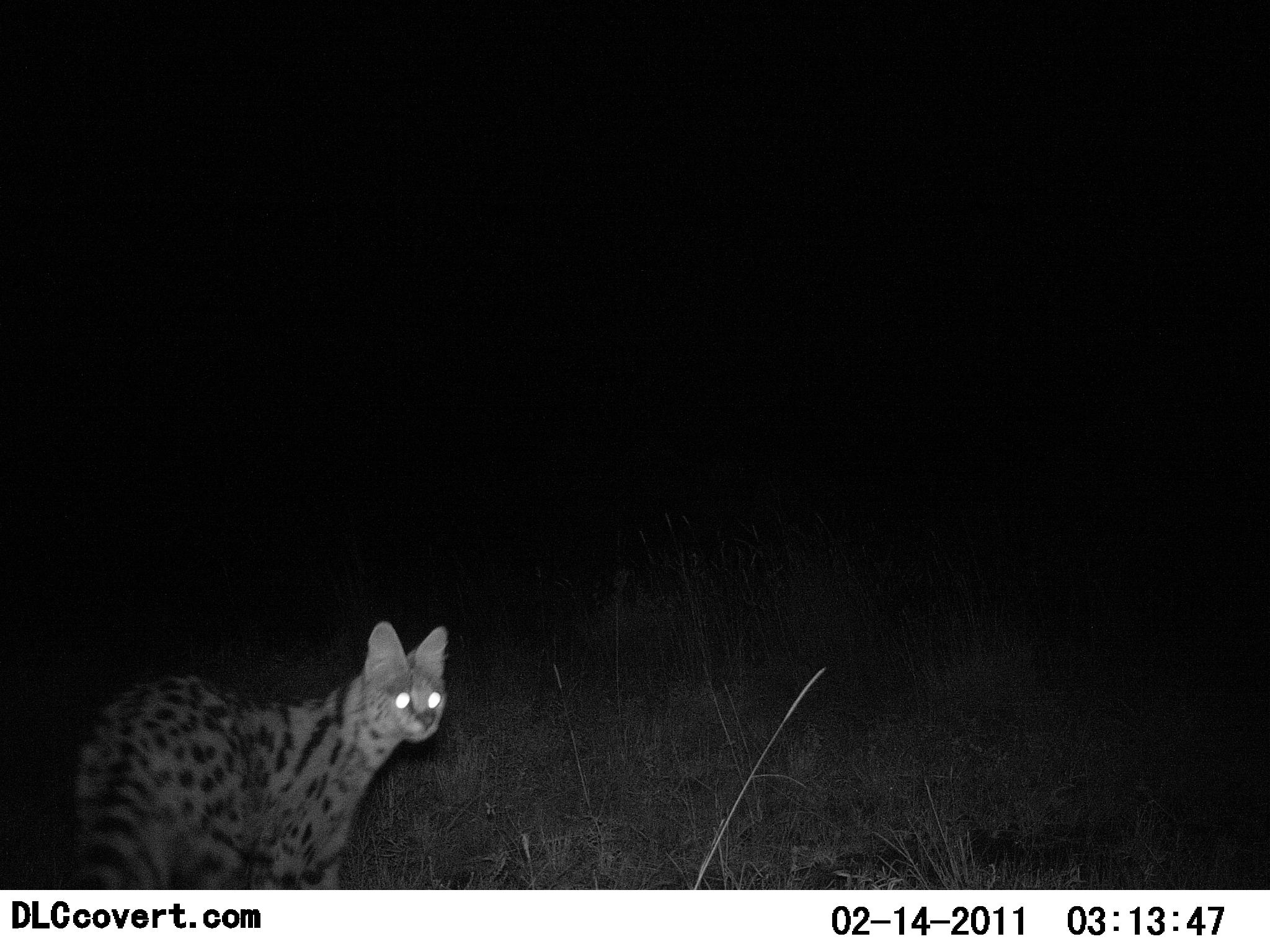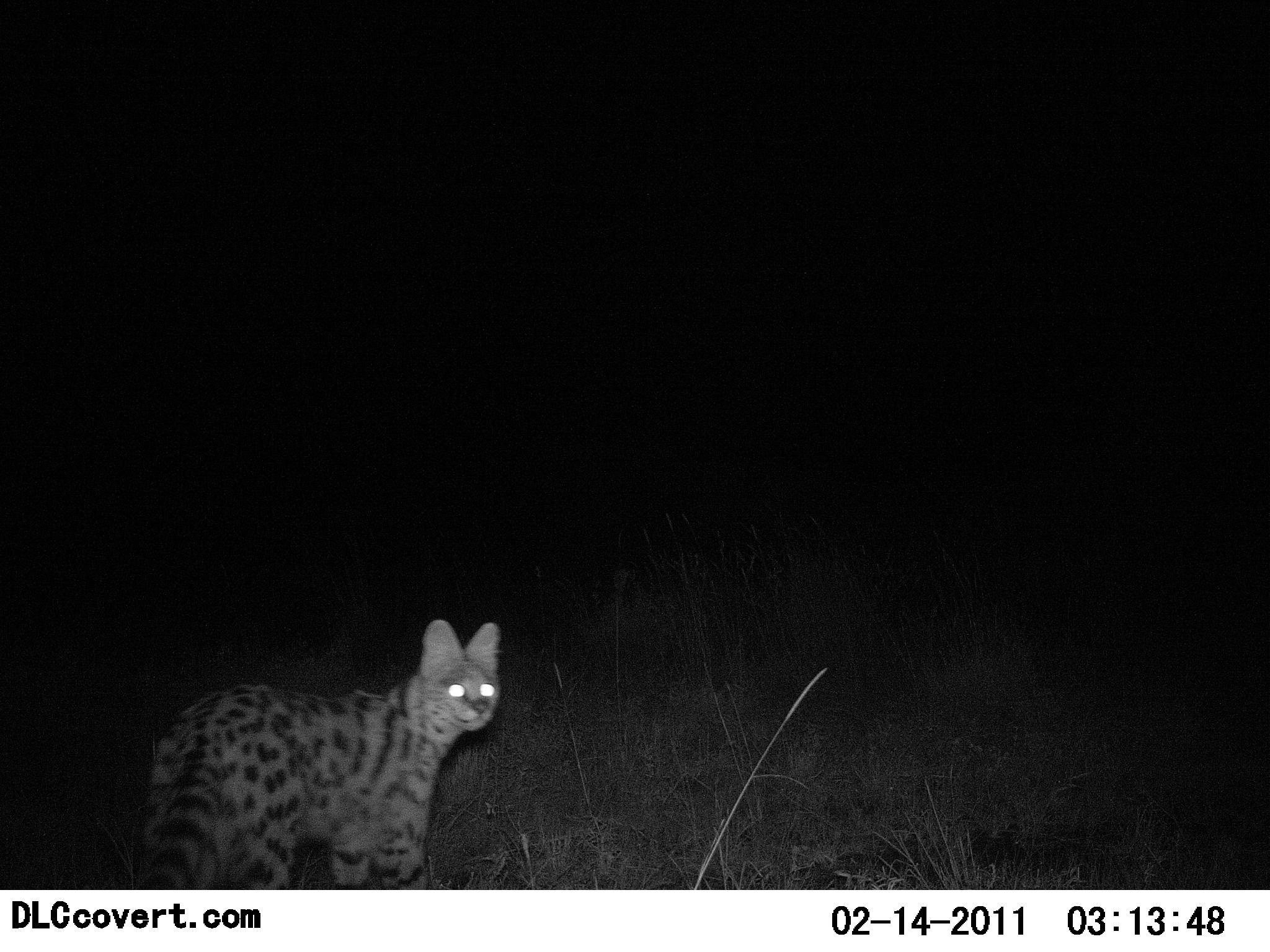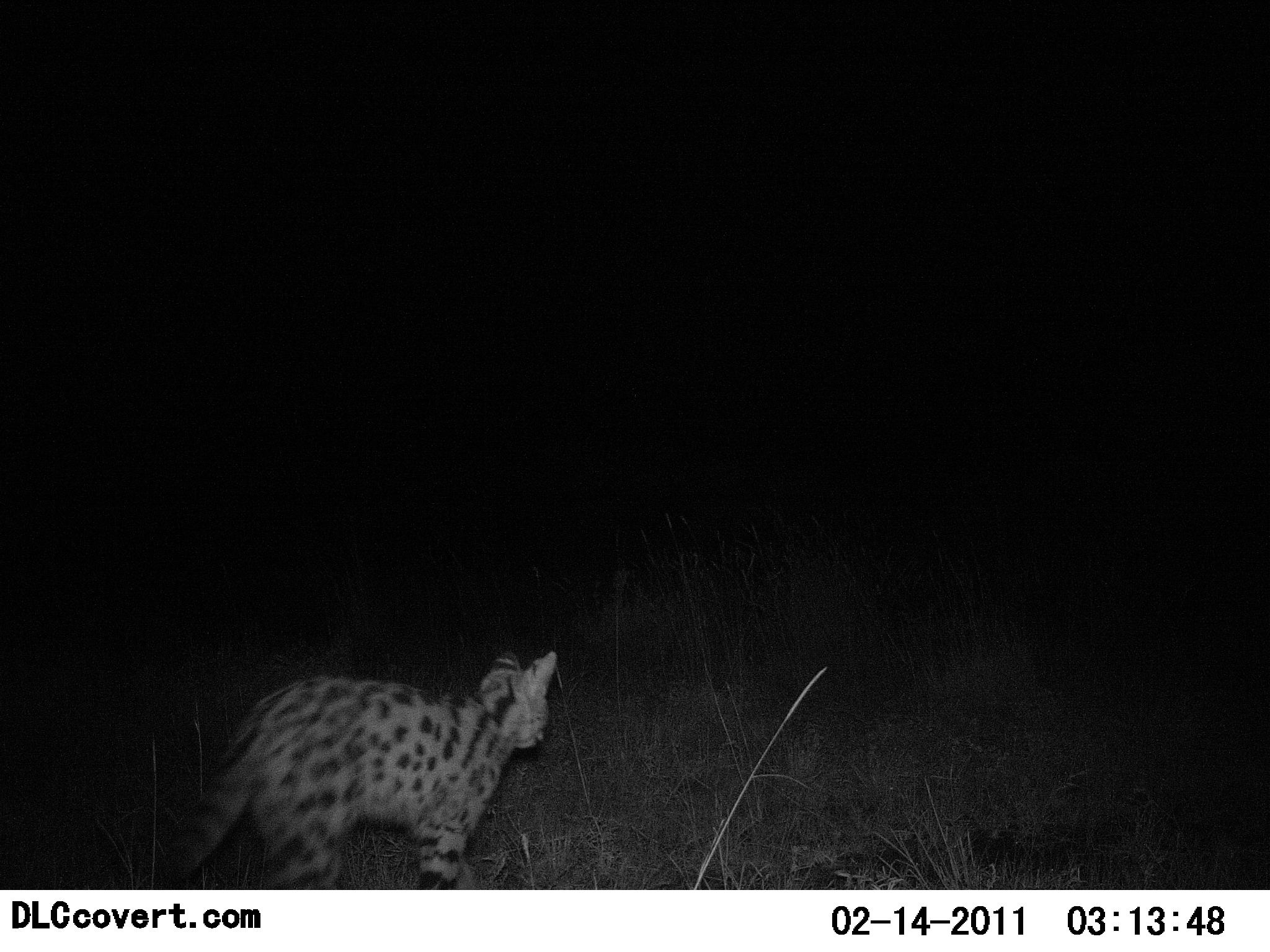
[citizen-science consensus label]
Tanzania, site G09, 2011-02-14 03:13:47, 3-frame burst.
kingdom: Animalia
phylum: Chordata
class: Mammalia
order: Carnivora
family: Felidae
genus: Leptailurus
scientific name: Leptailurus serval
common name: serval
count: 1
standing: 45%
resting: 0%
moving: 64%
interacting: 0%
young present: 0%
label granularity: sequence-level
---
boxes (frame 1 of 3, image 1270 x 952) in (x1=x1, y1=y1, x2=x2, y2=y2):
animal: (x1=70, y1=620, x2=448, y2=890)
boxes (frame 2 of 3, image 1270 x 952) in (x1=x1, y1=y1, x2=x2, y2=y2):
animal: (x1=127, y1=620, x2=501, y2=889)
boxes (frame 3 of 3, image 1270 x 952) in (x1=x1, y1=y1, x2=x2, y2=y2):
animal: (x1=164, y1=647, x2=561, y2=892)